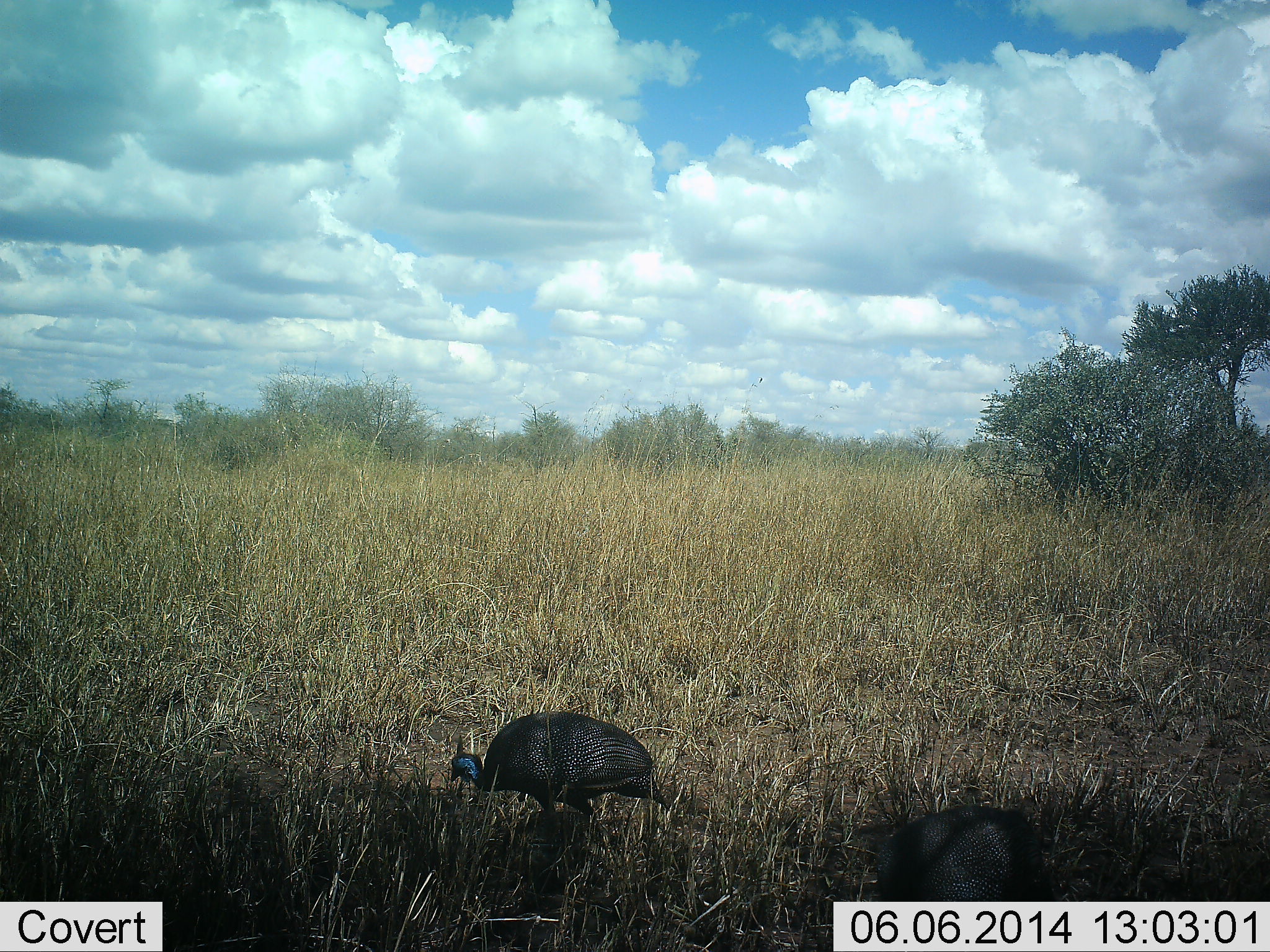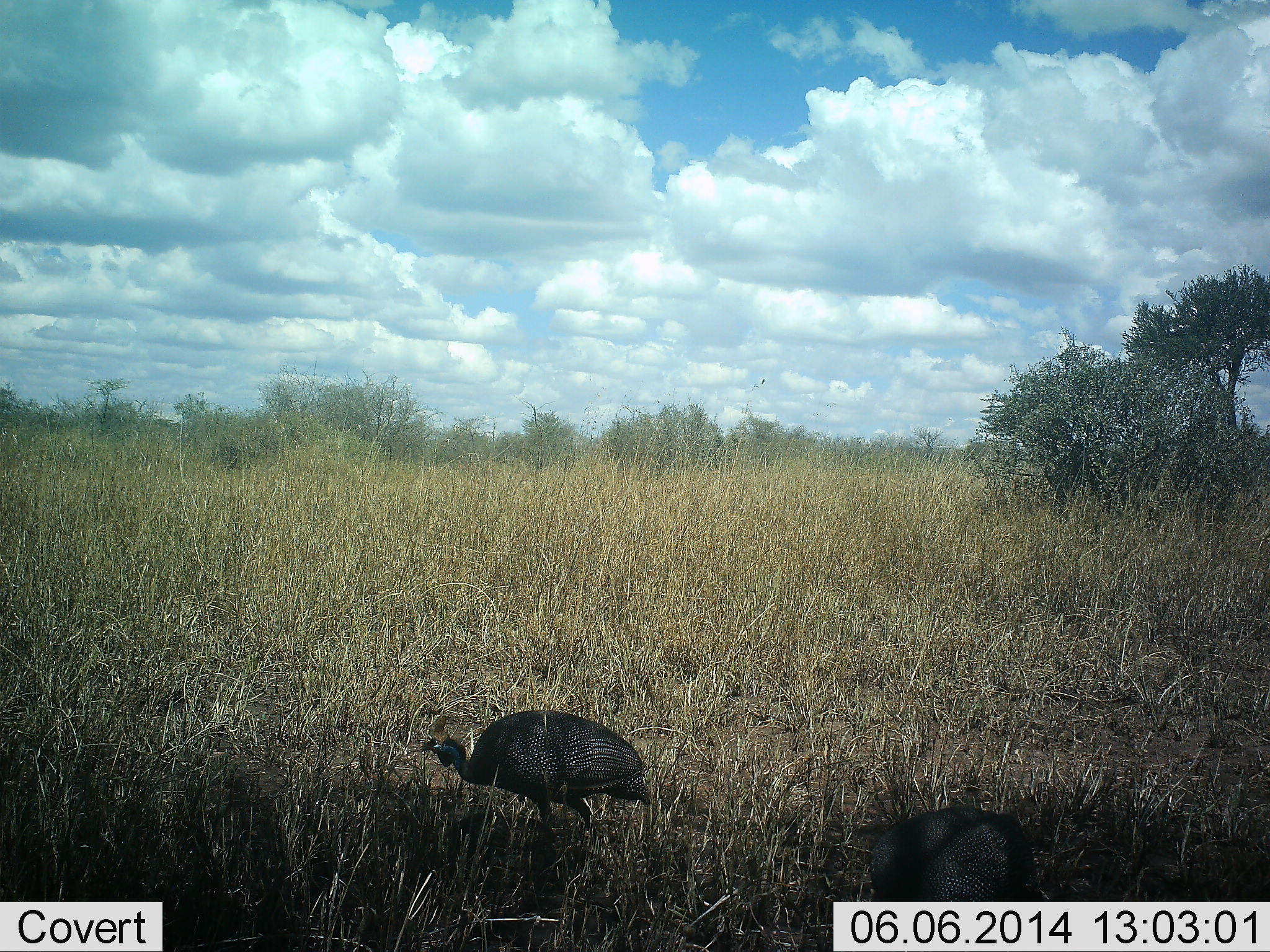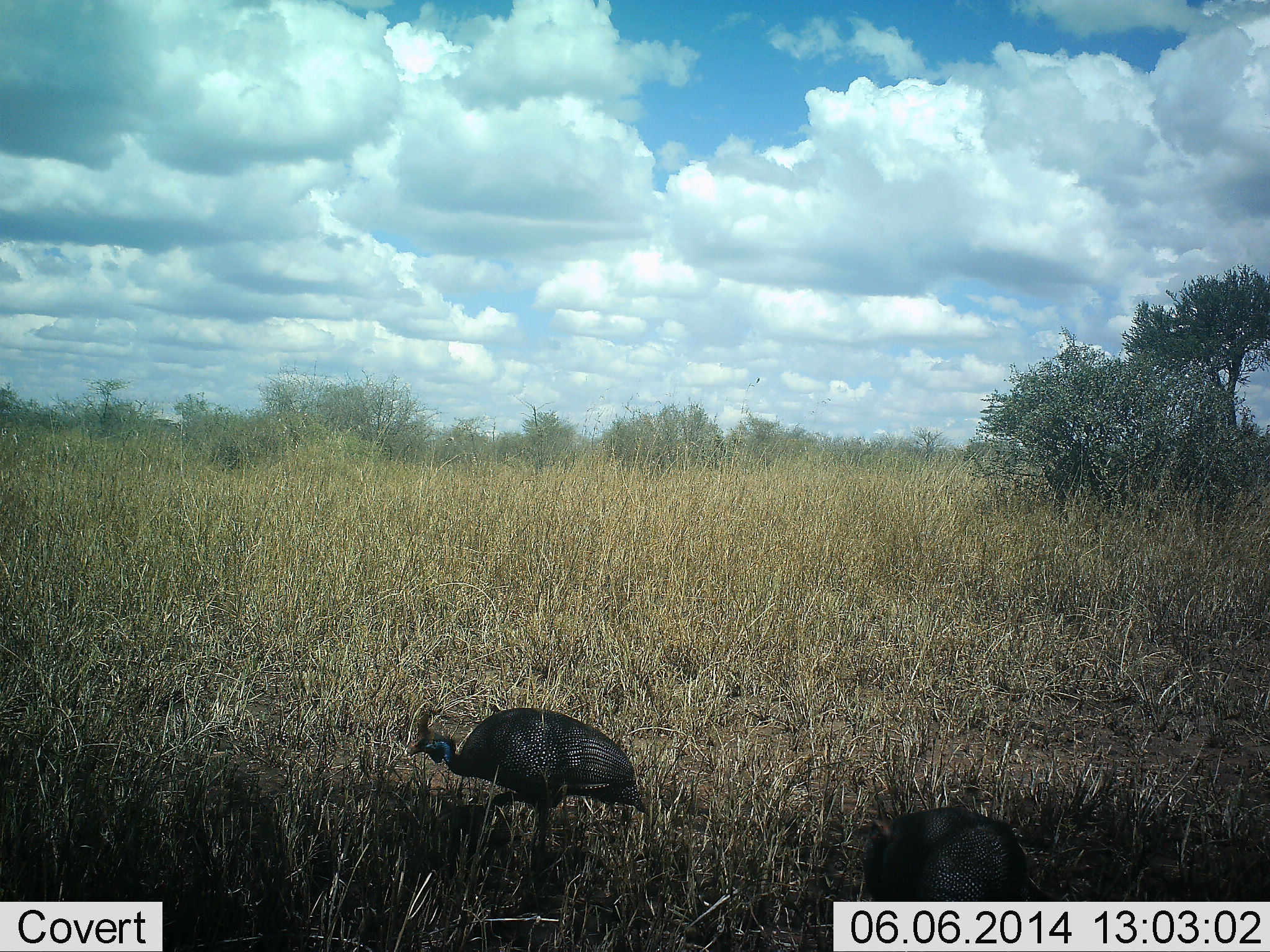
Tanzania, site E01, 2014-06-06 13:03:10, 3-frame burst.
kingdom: Animalia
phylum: Chordata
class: Aves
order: Galliformes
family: Numididae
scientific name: Numididae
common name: guinea fowl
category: guineafowl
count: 2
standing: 40%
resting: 0%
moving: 50%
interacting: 0%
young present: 0%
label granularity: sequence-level